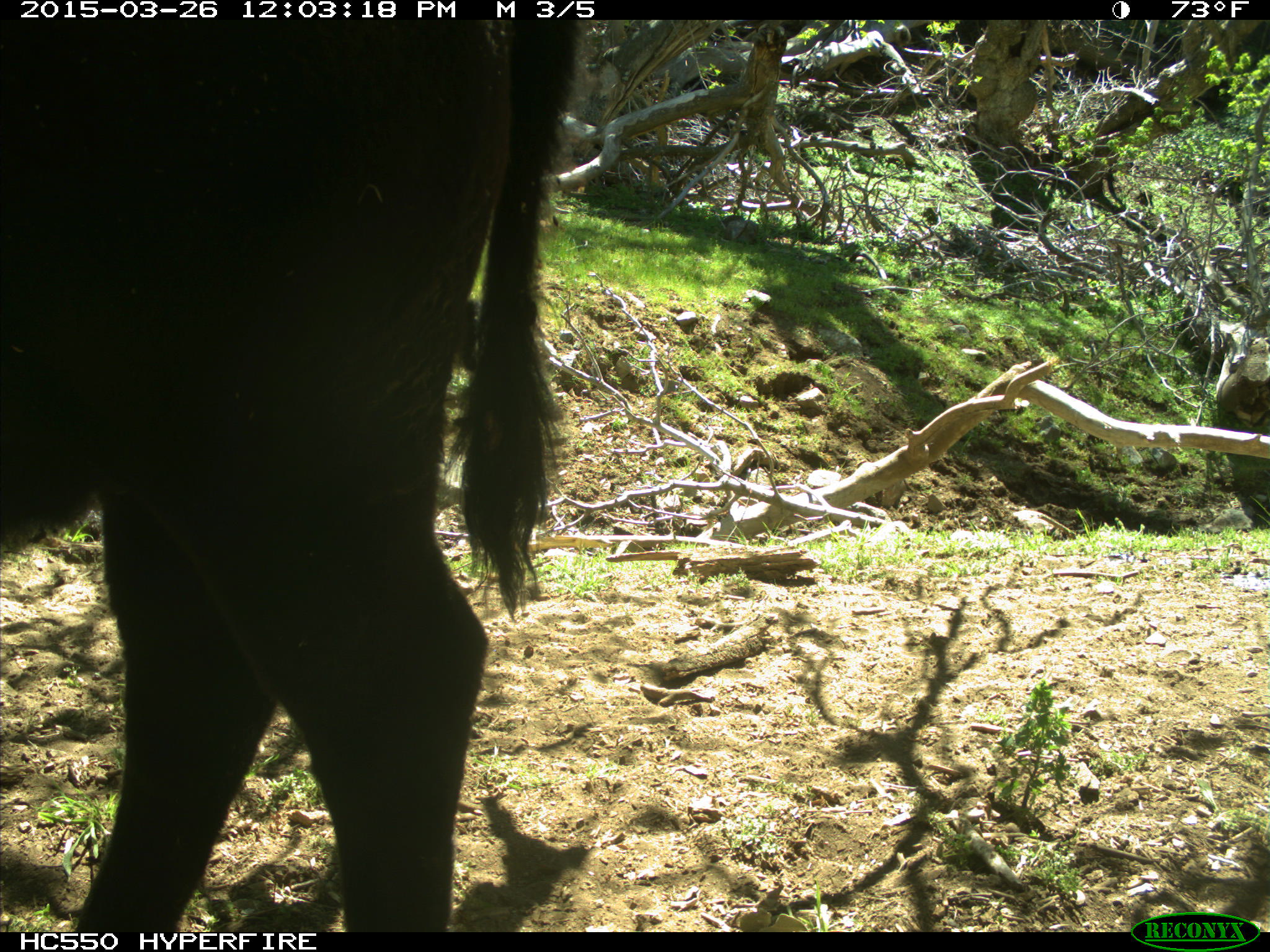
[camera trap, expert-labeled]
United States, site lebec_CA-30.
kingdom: Animalia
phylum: Chordata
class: Mammalia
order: Artiodactyla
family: Bovidae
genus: Bos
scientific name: Bos taurus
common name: domestic cow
Bos taurus (domestic cow).